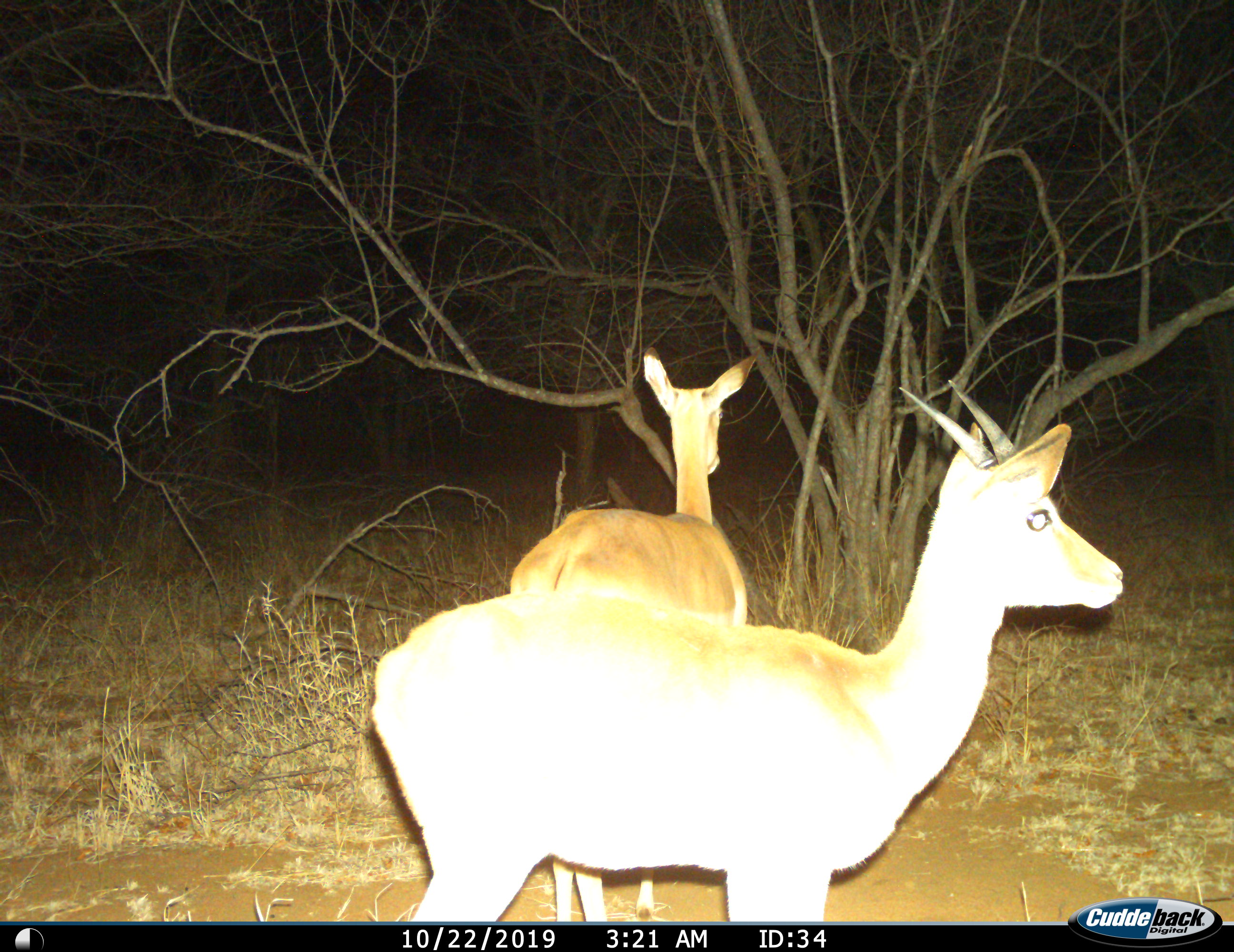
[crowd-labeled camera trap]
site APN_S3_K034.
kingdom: Animalia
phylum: Chordata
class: Mammalia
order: Artiodactyla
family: Bovidae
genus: Ourebia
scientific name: Ourebia ourebi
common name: oribi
Oribi (Ourebia ourebi), count 2. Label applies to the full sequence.